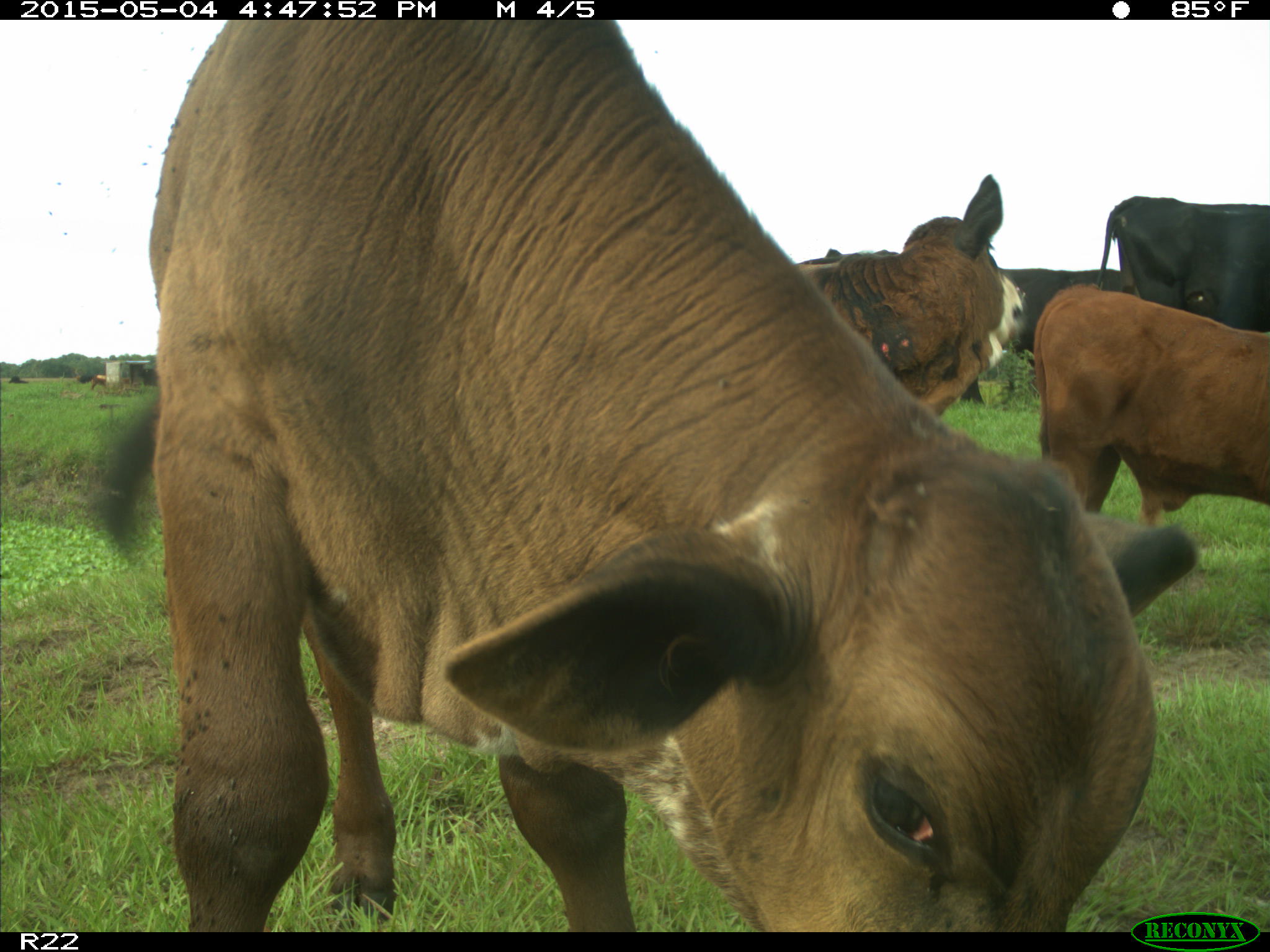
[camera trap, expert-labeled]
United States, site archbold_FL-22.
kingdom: Animalia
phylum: Chordata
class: Mammalia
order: Artiodactyla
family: Bovidae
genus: Bos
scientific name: Bos taurus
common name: domestic cow